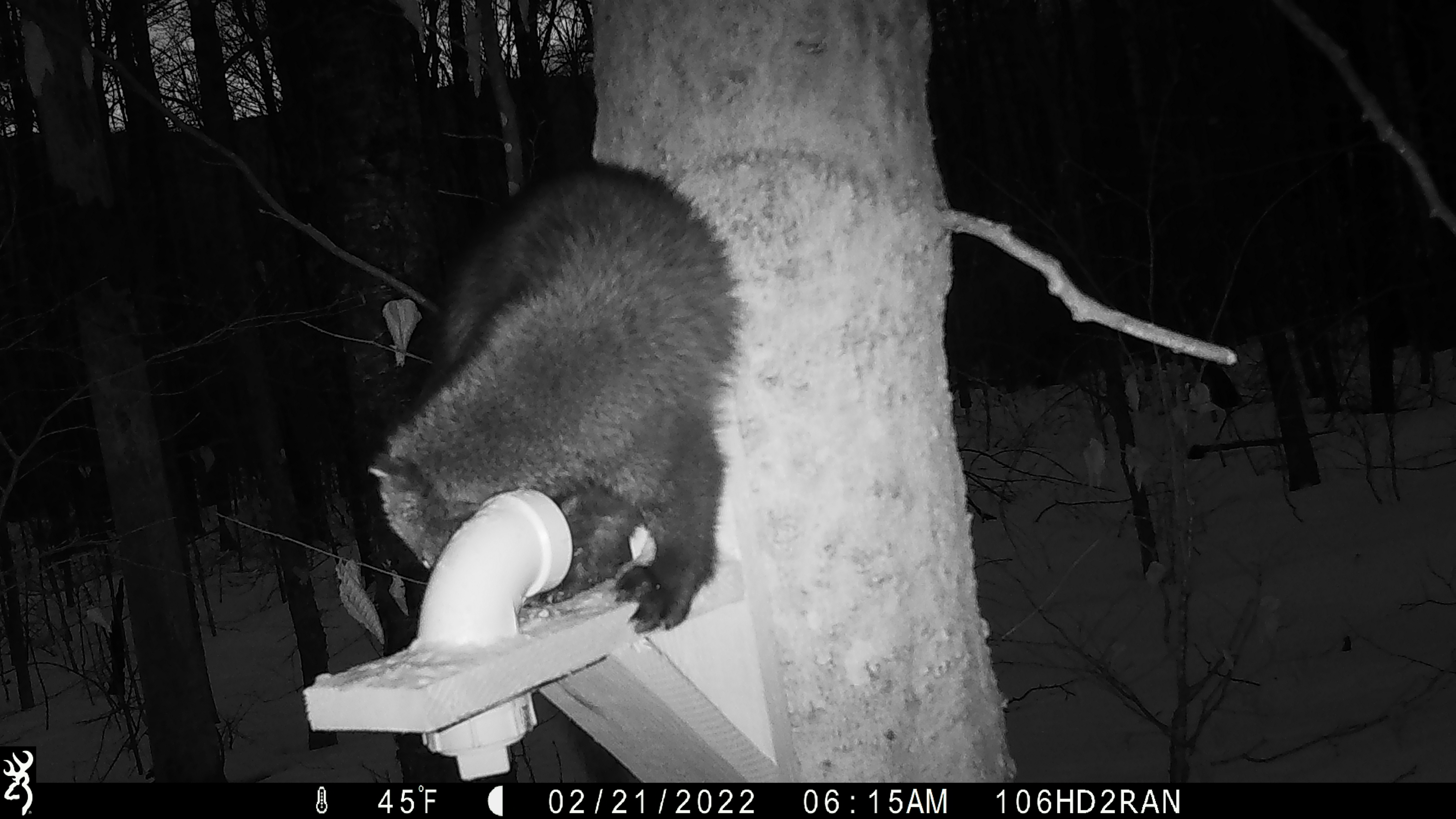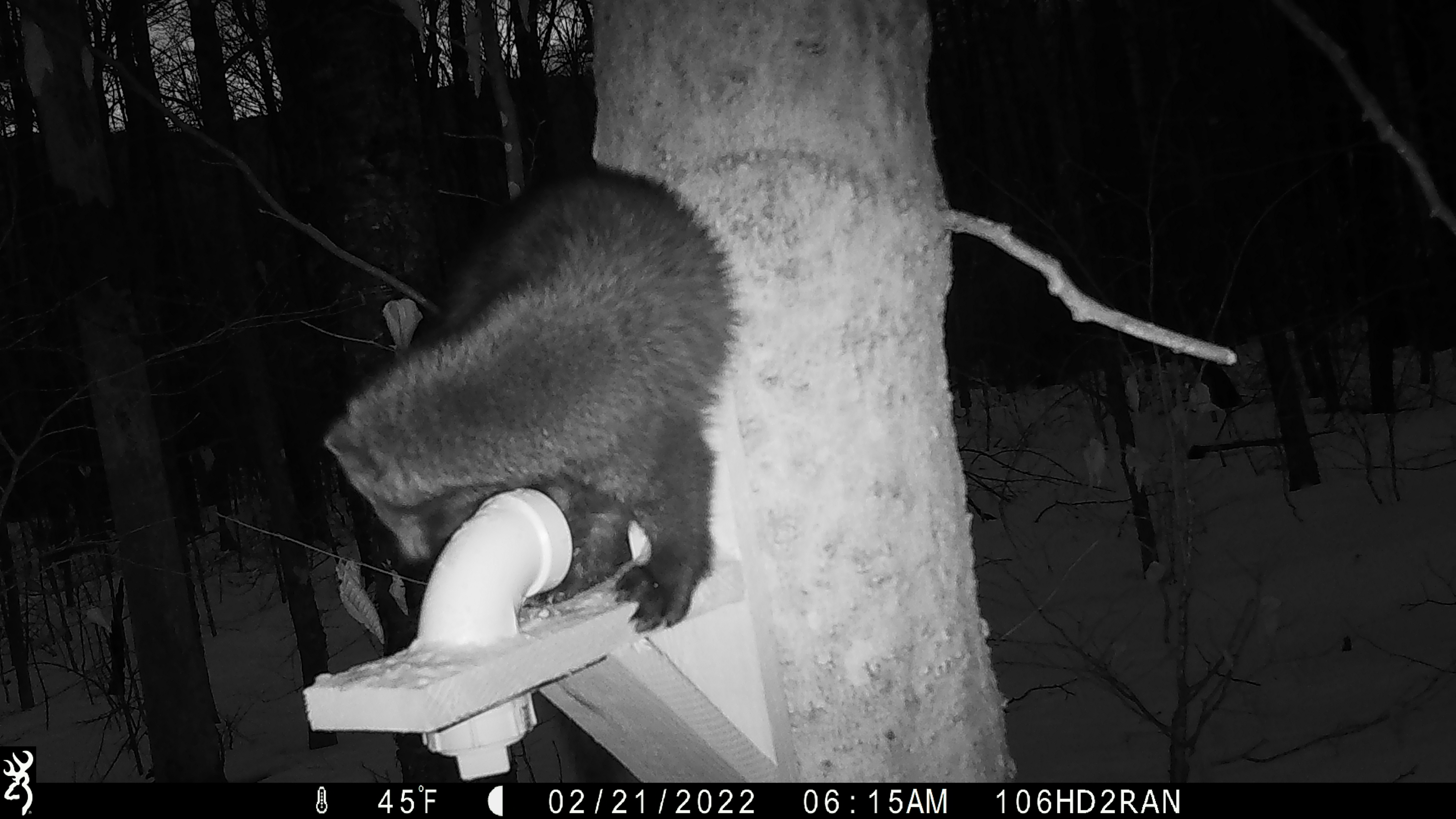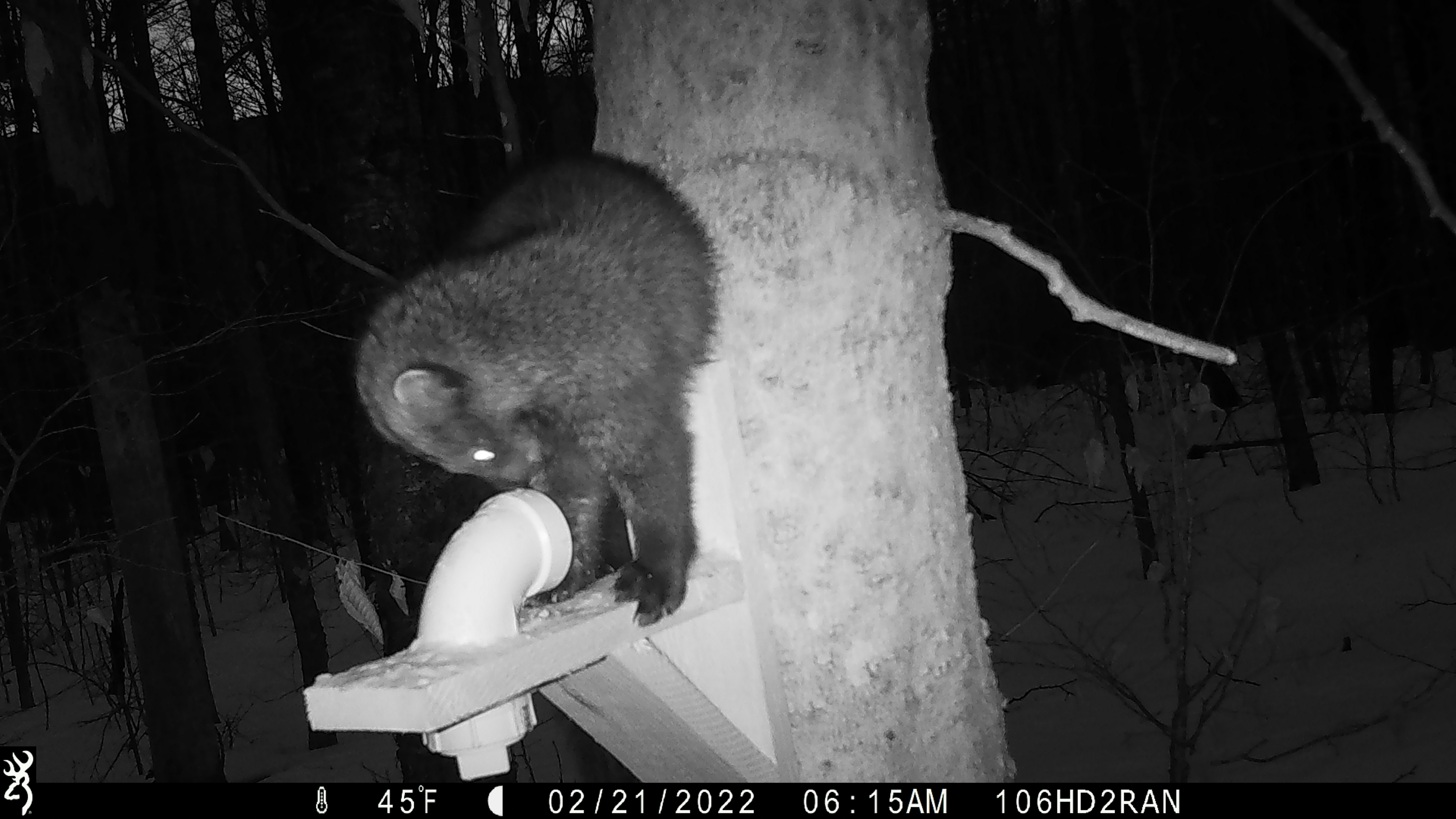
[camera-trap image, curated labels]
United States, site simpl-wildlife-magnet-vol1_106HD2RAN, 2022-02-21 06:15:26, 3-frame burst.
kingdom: Animalia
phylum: Chordata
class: Mammalia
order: Carnivora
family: Mustelidae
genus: Pekania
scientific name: Pekania pennanti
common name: fisher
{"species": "fisher (Pekania pennanti)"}